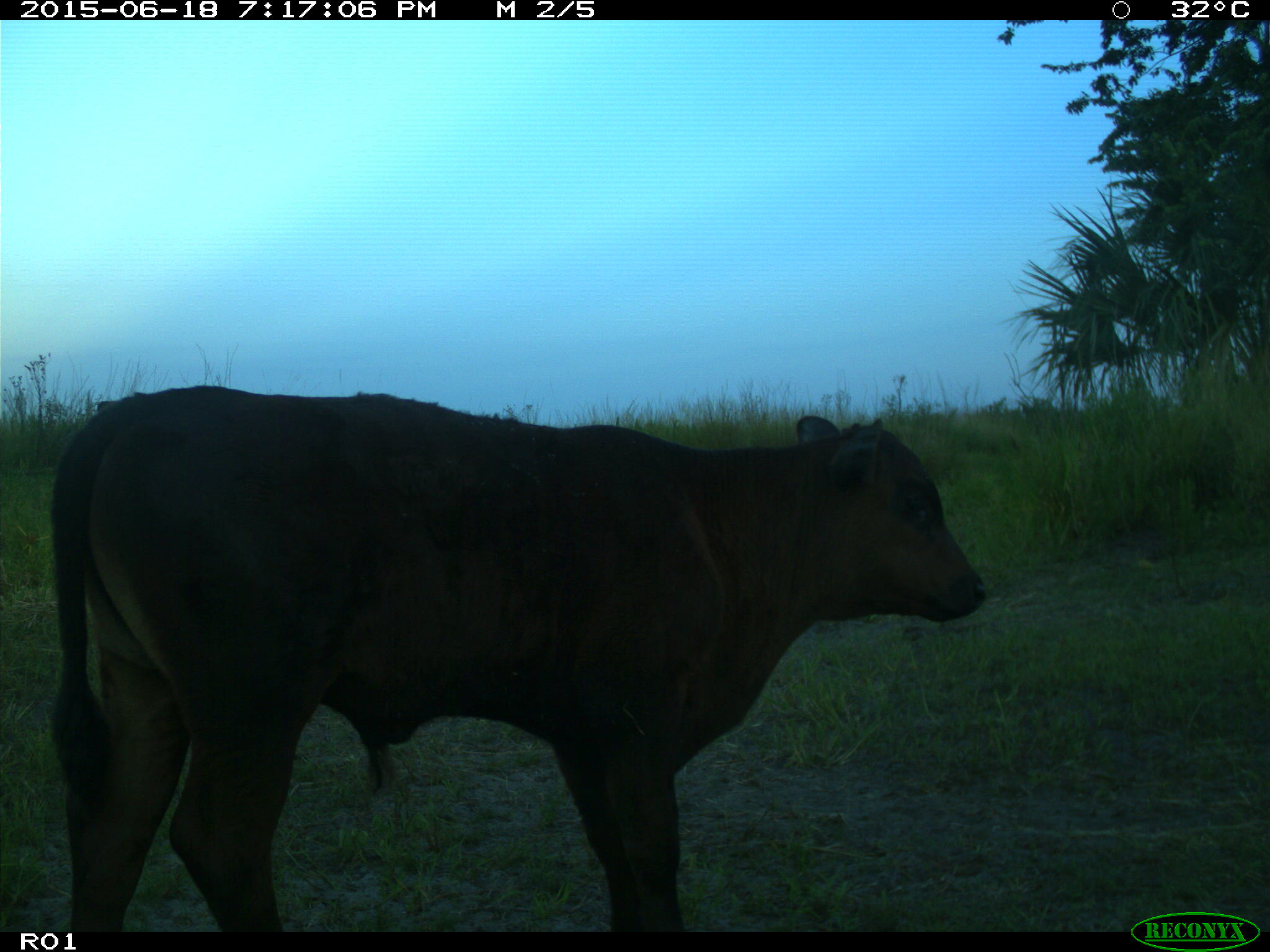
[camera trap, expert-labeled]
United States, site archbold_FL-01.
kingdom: Animalia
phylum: Chordata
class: Mammalia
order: Artiodactyla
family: Bovidae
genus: Bos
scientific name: Bos taurus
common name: domestic cow